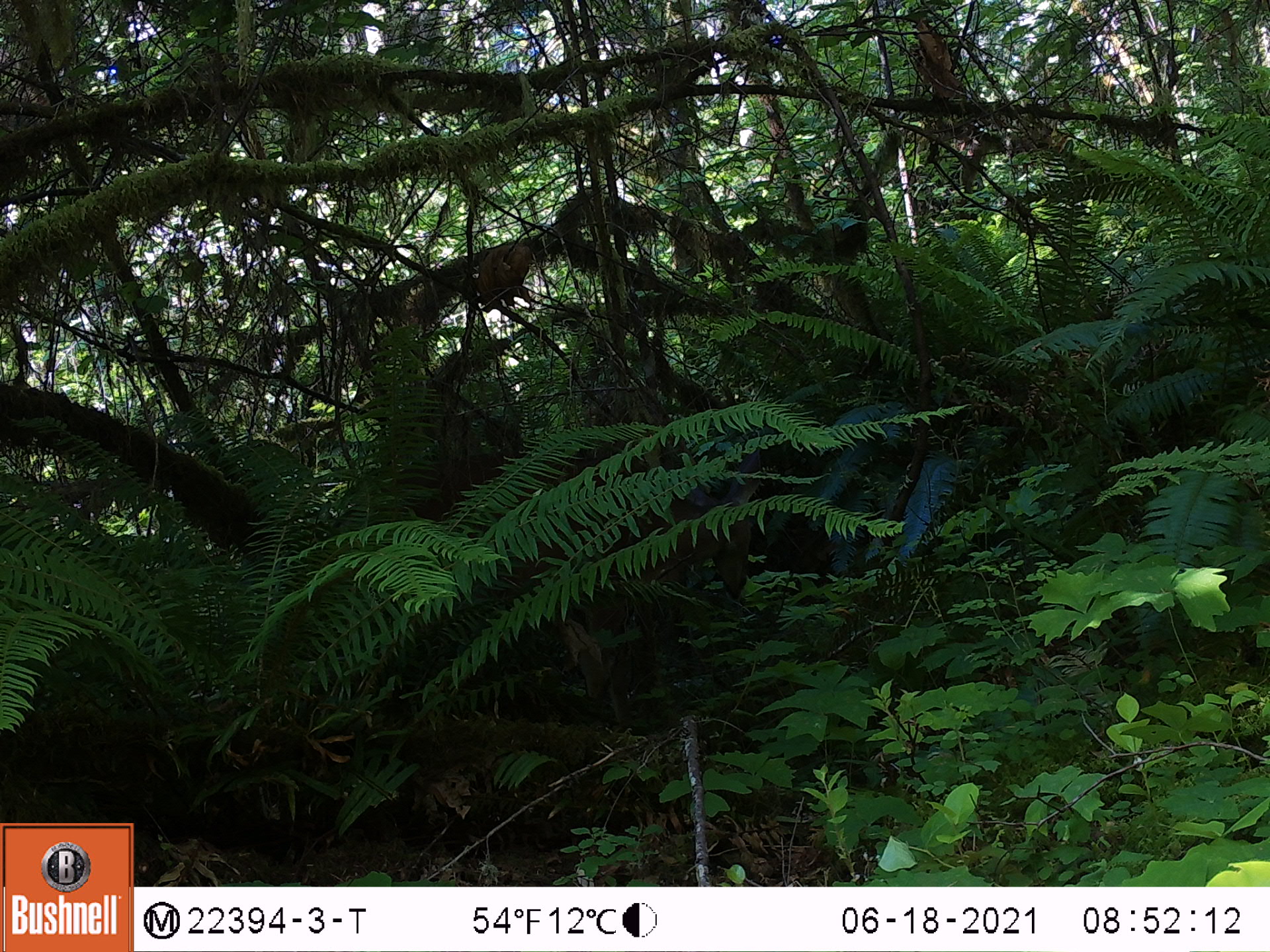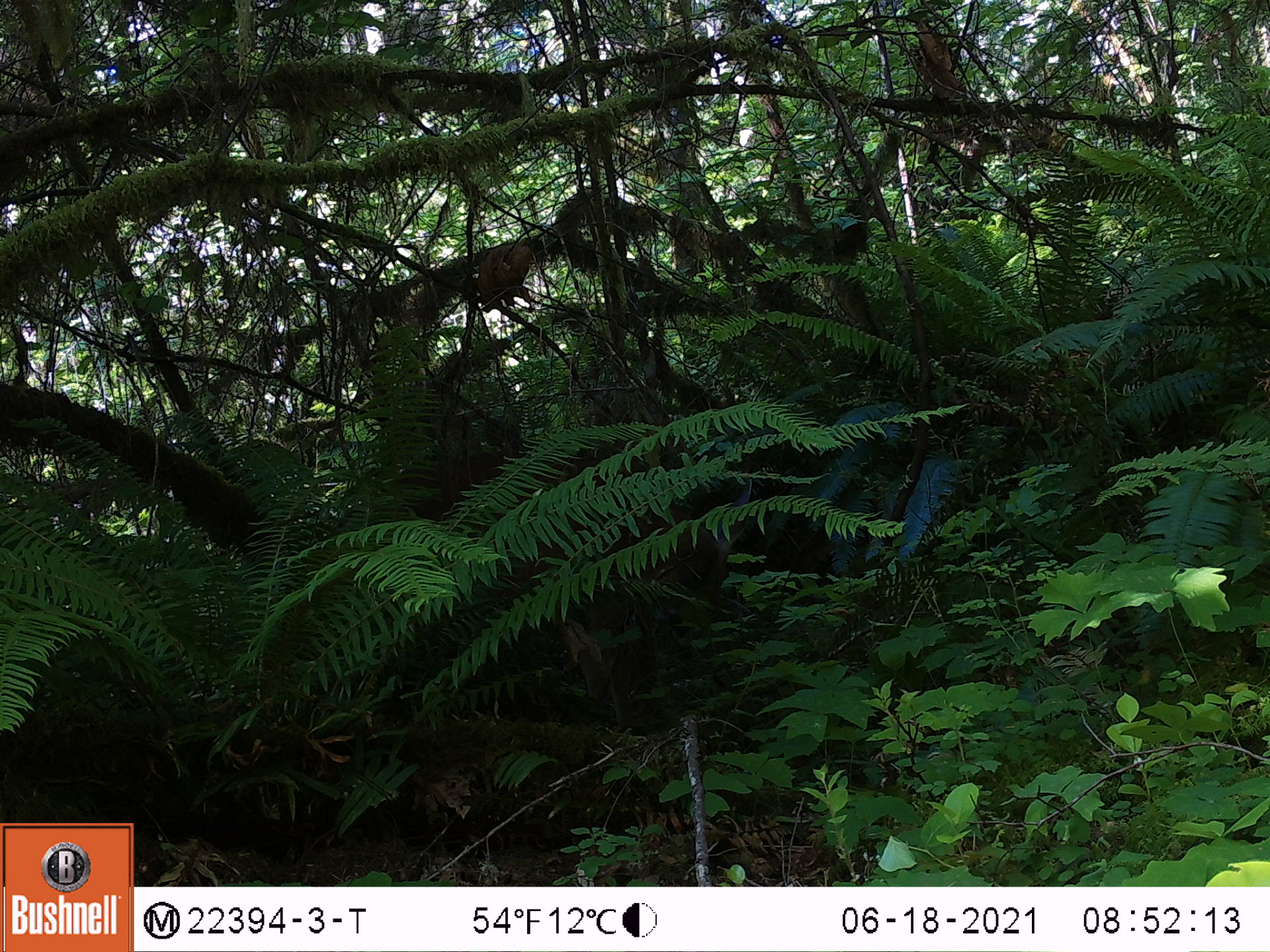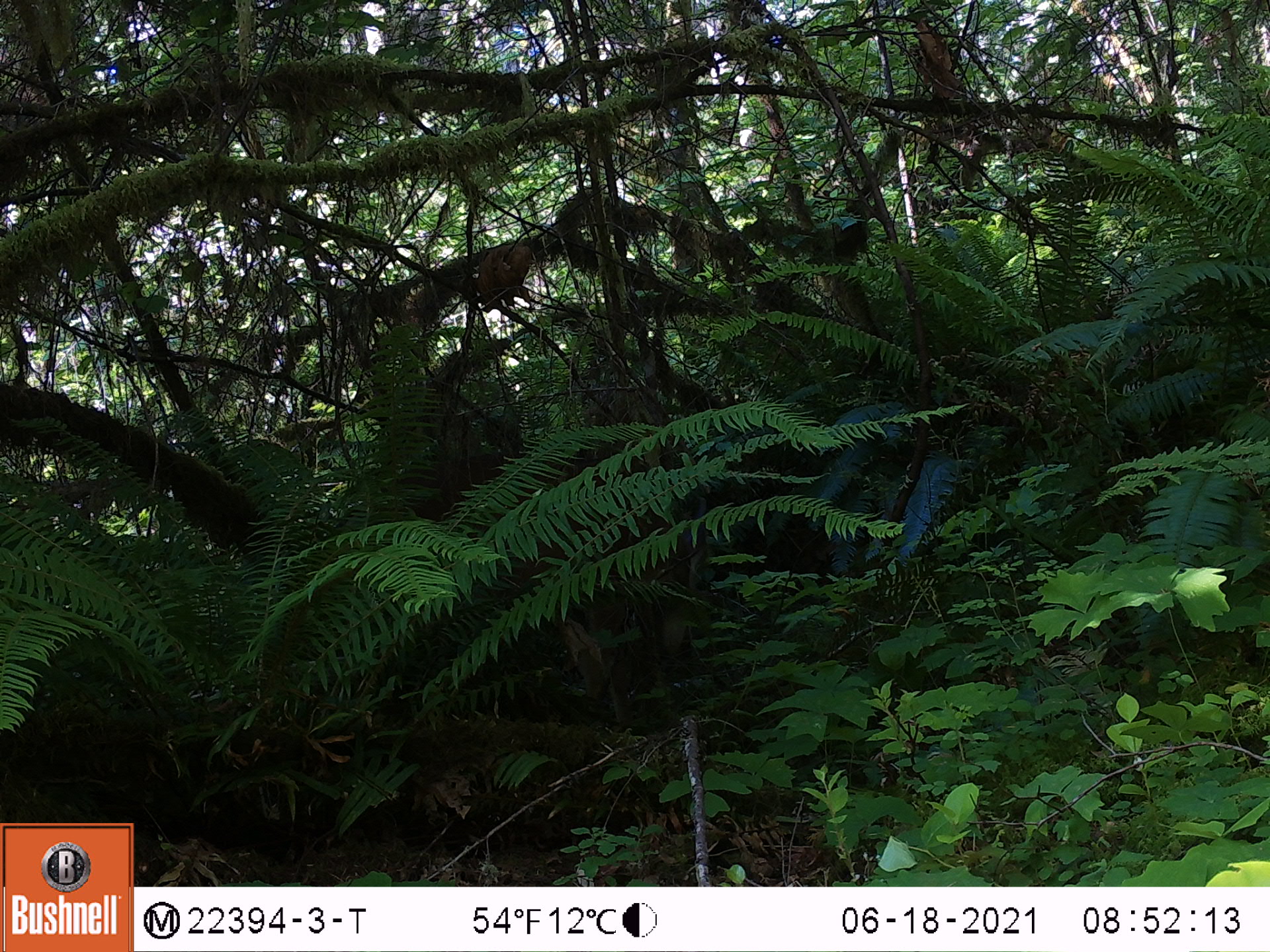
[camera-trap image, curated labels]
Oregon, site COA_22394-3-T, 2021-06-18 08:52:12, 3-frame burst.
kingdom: Animalia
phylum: Chordata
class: Mammalia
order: Artiodactyla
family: Cervidae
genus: Odocoileus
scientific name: Odocoileus hemionus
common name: black-tailed deer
Black-tailed deer (Odocoileus hemionus).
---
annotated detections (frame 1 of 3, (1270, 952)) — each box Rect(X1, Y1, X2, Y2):
black-tailed deer: Rect(313, 397, 845, 774)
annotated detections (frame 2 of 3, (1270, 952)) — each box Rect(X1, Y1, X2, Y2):
black-tailed deer: Rect(308, 422, 825, 814)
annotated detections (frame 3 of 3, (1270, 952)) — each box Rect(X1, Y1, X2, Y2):
black-tailed deer: Rect(365, 353, 848, 808)